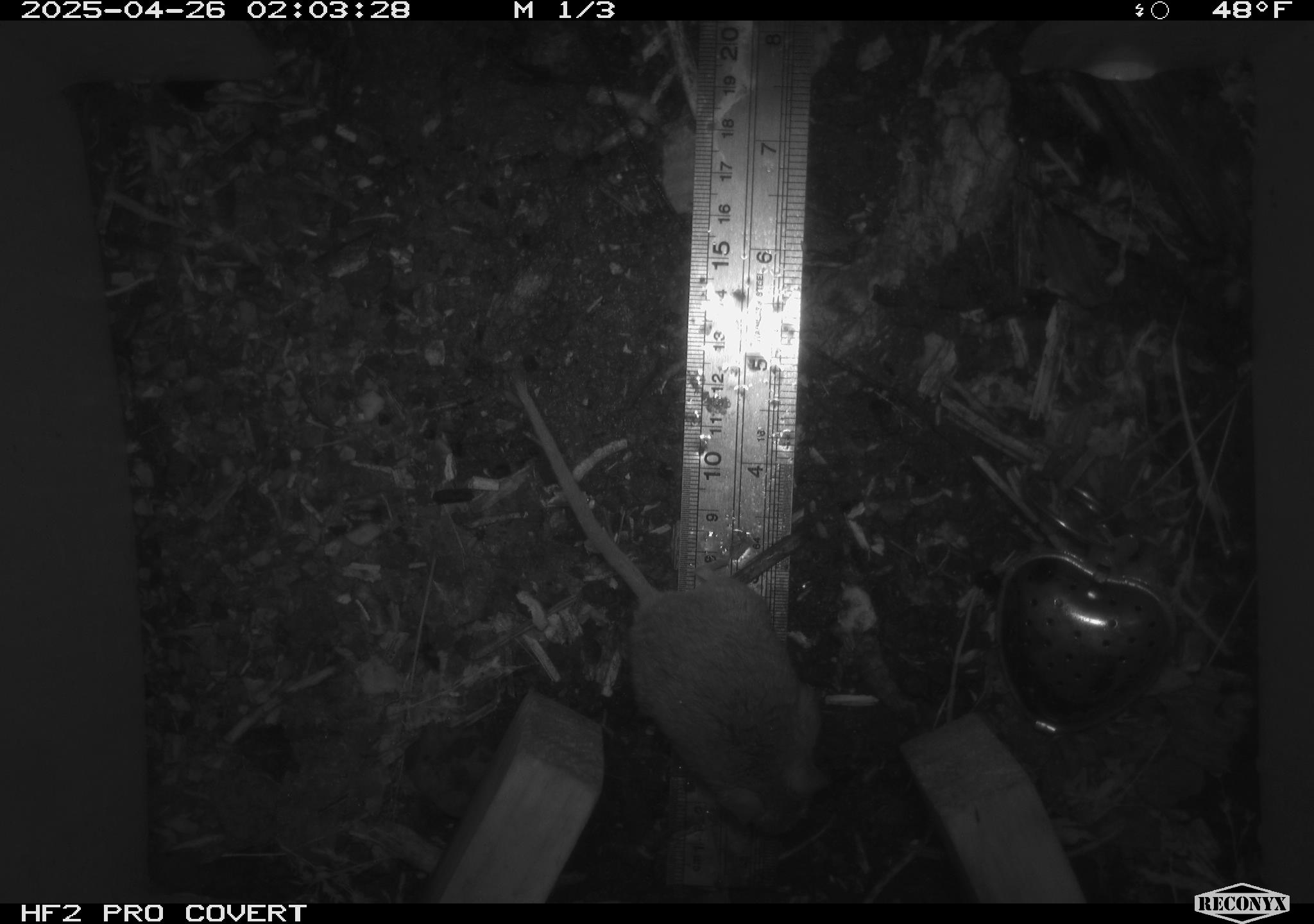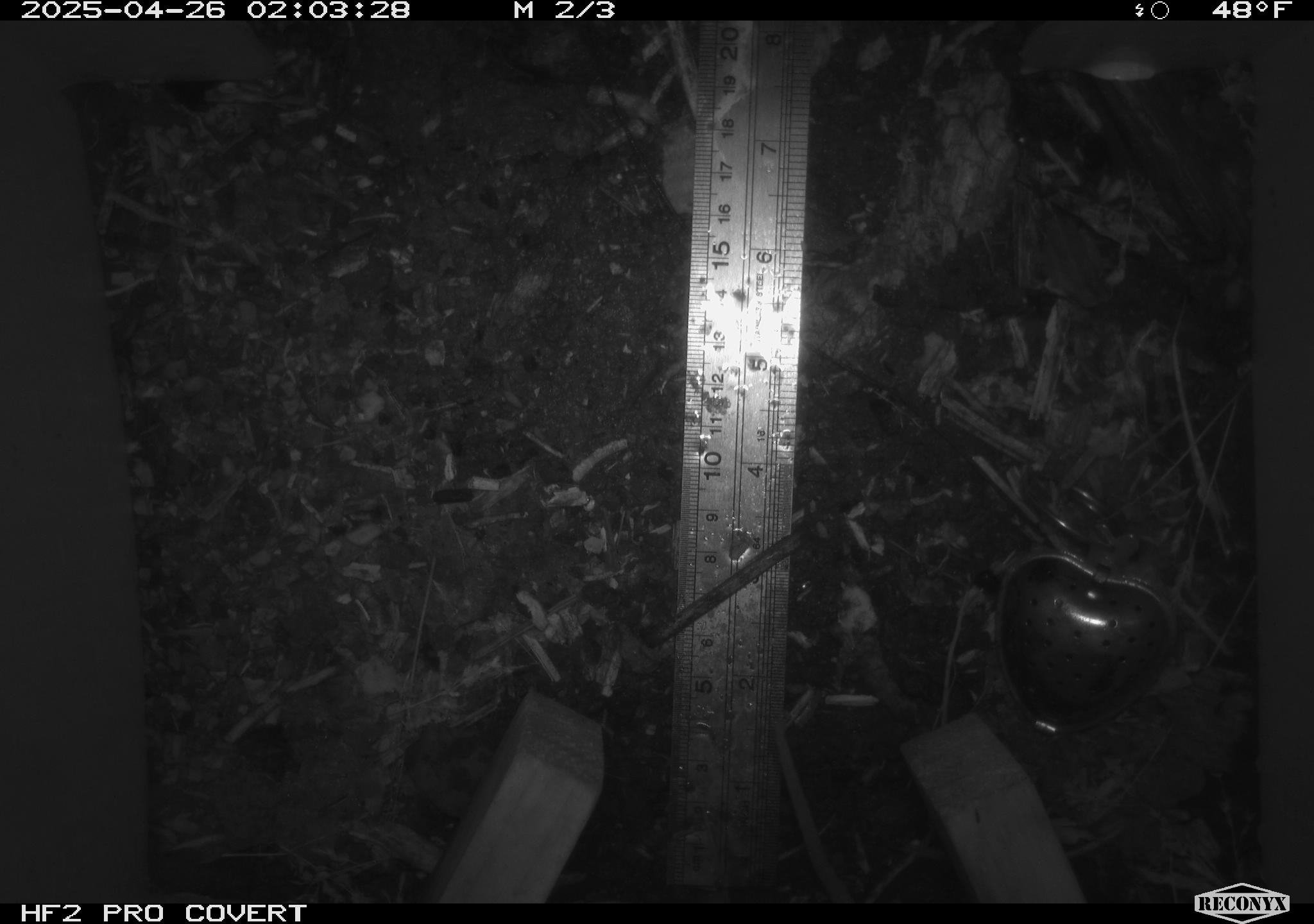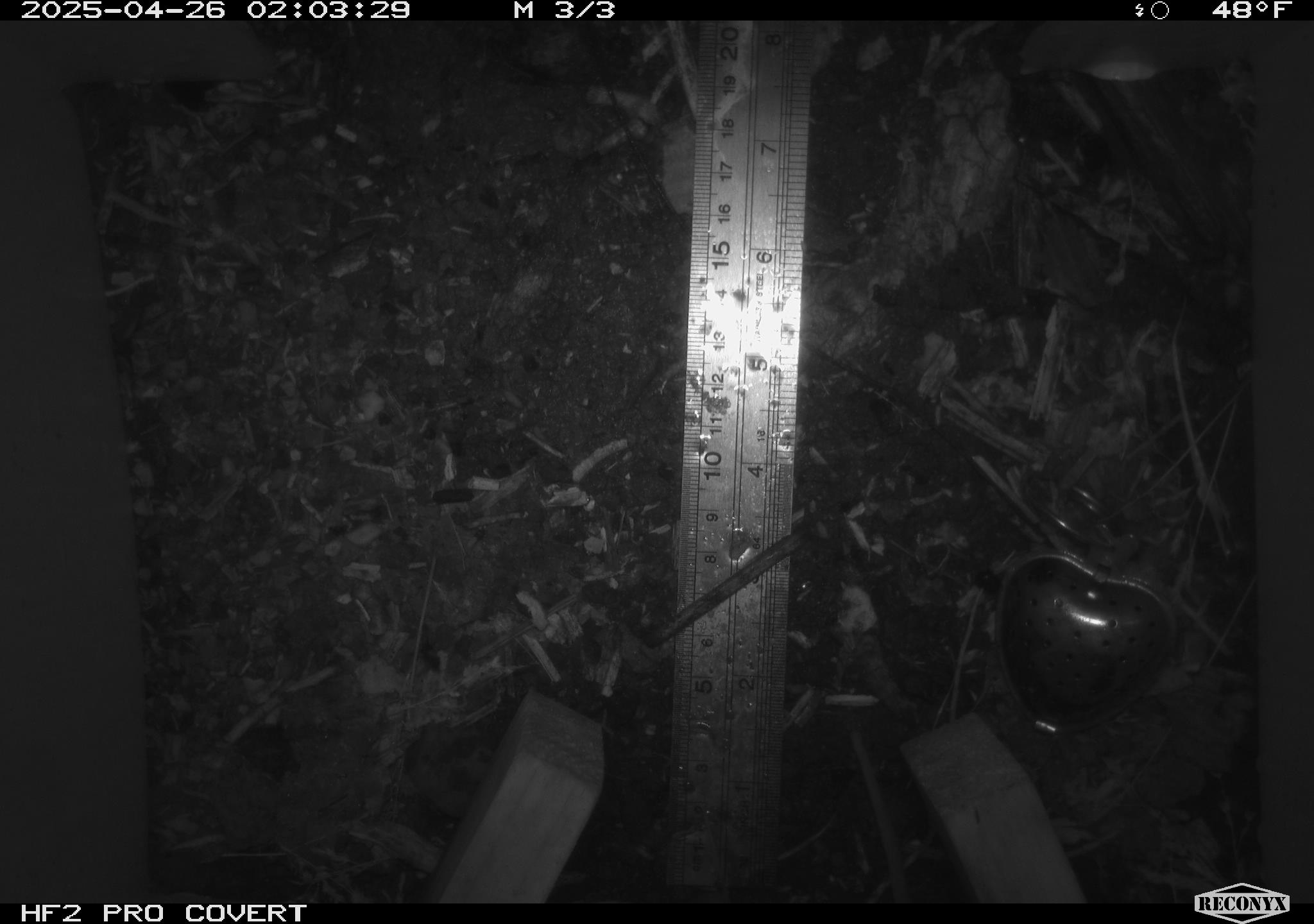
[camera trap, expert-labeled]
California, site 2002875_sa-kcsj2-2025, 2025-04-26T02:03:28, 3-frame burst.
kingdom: Animalia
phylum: Chordata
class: Mammalia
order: Rodentia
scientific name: Rodentia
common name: rodent